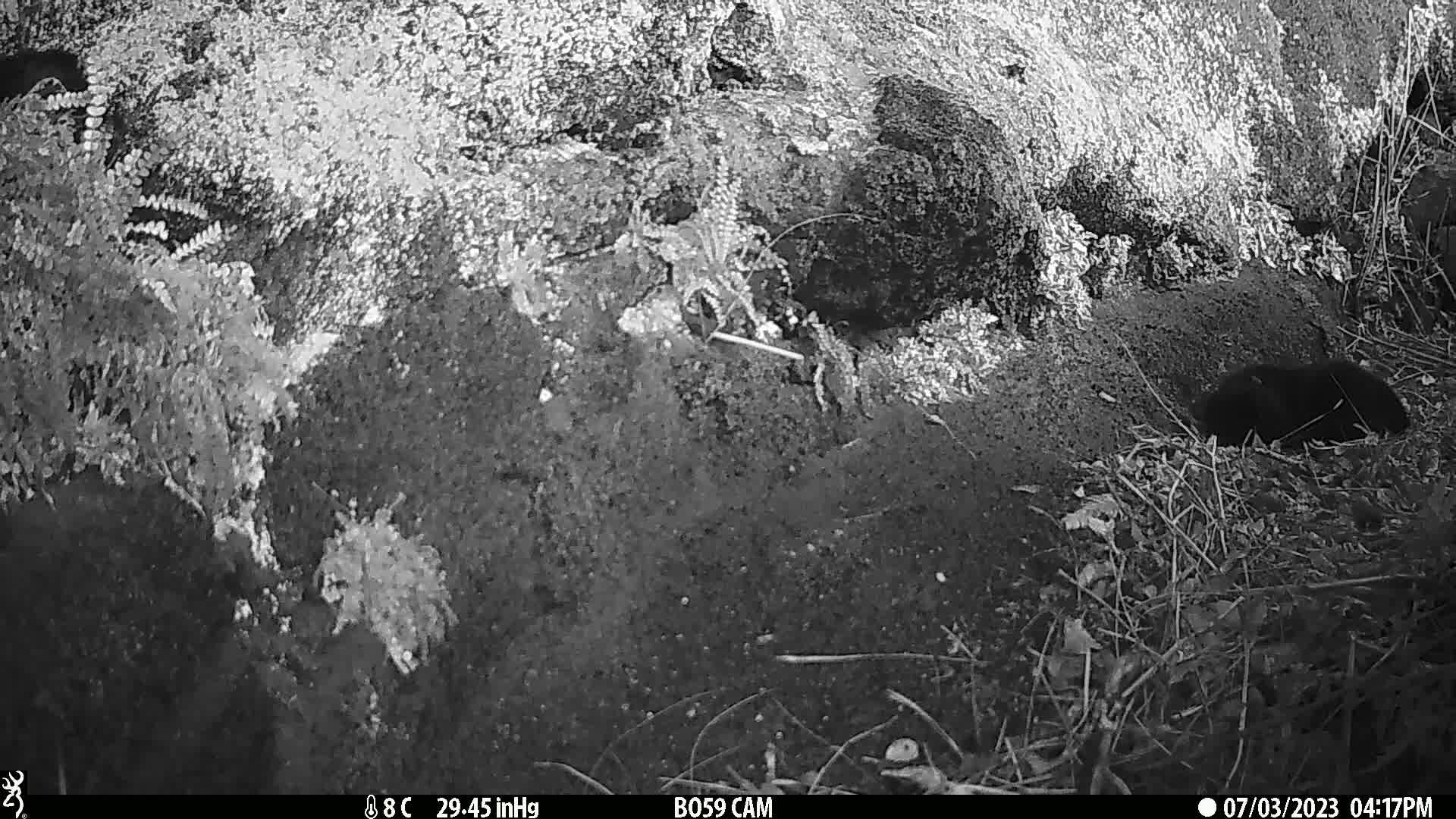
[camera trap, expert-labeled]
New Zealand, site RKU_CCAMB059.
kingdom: Animalia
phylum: Chordata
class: Mammalia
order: Carnivora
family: Felidae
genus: Felis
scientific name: Felis catus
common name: domestic cat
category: cat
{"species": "cat (domestic cat) (Felis catus)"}